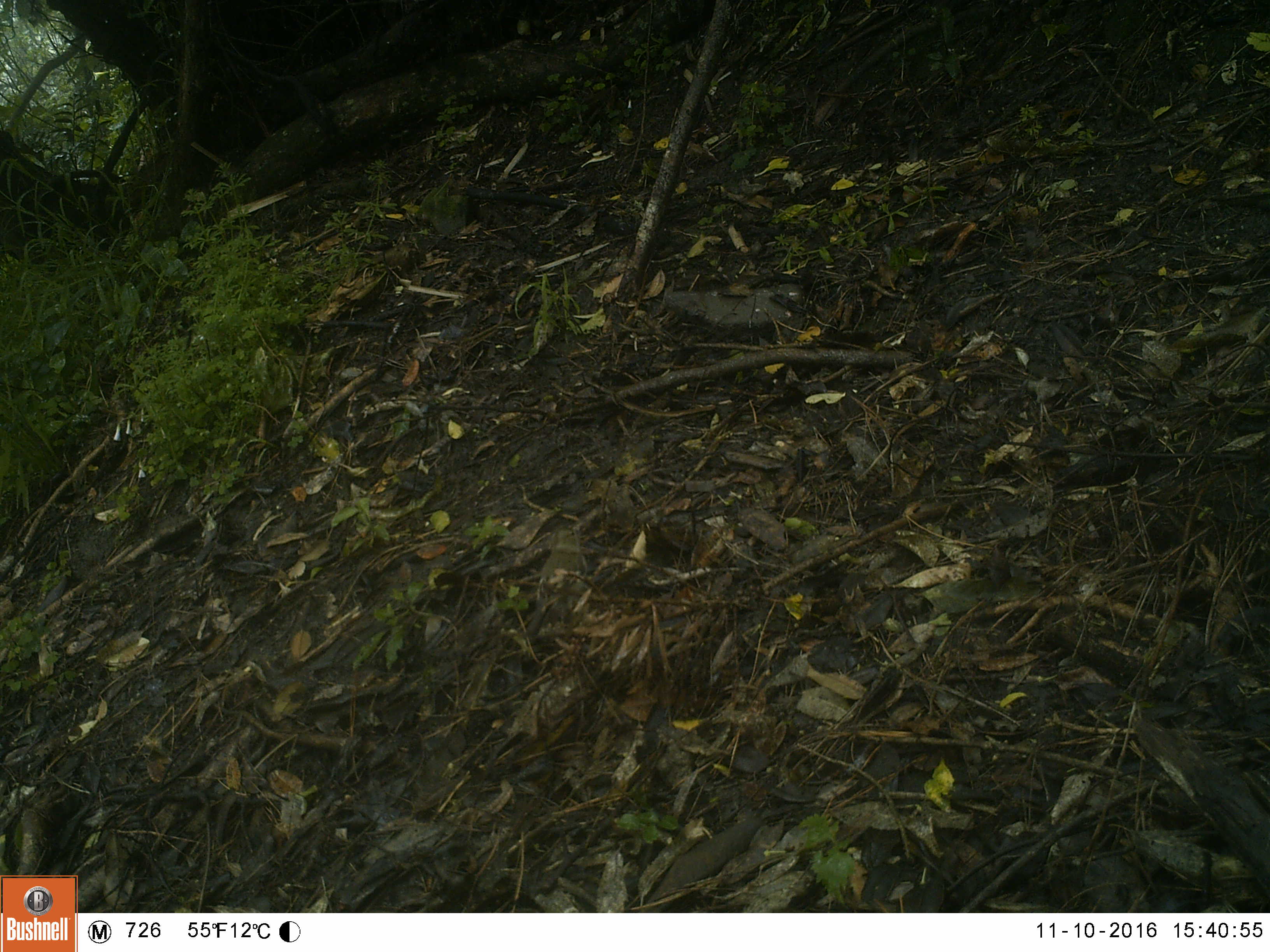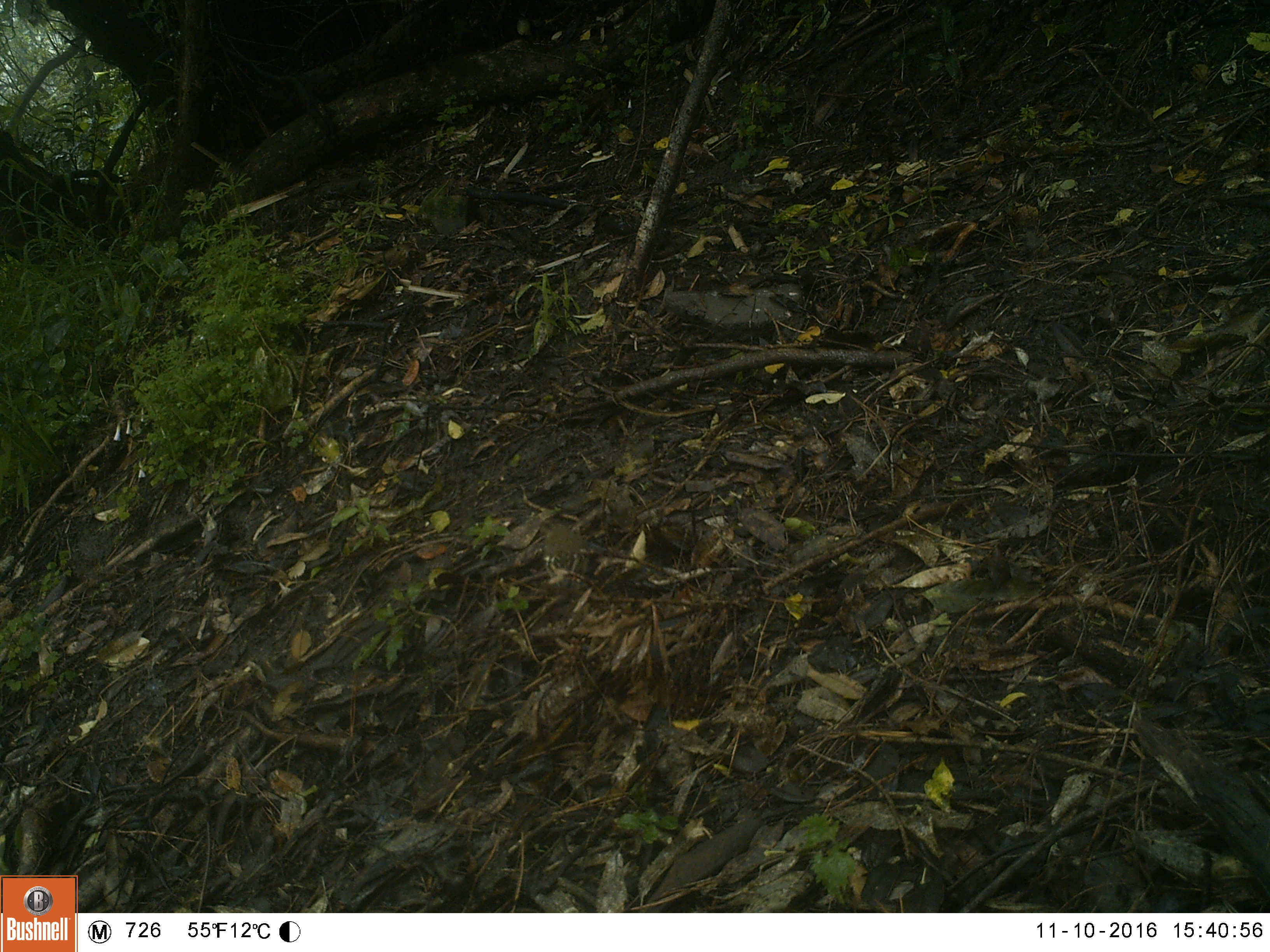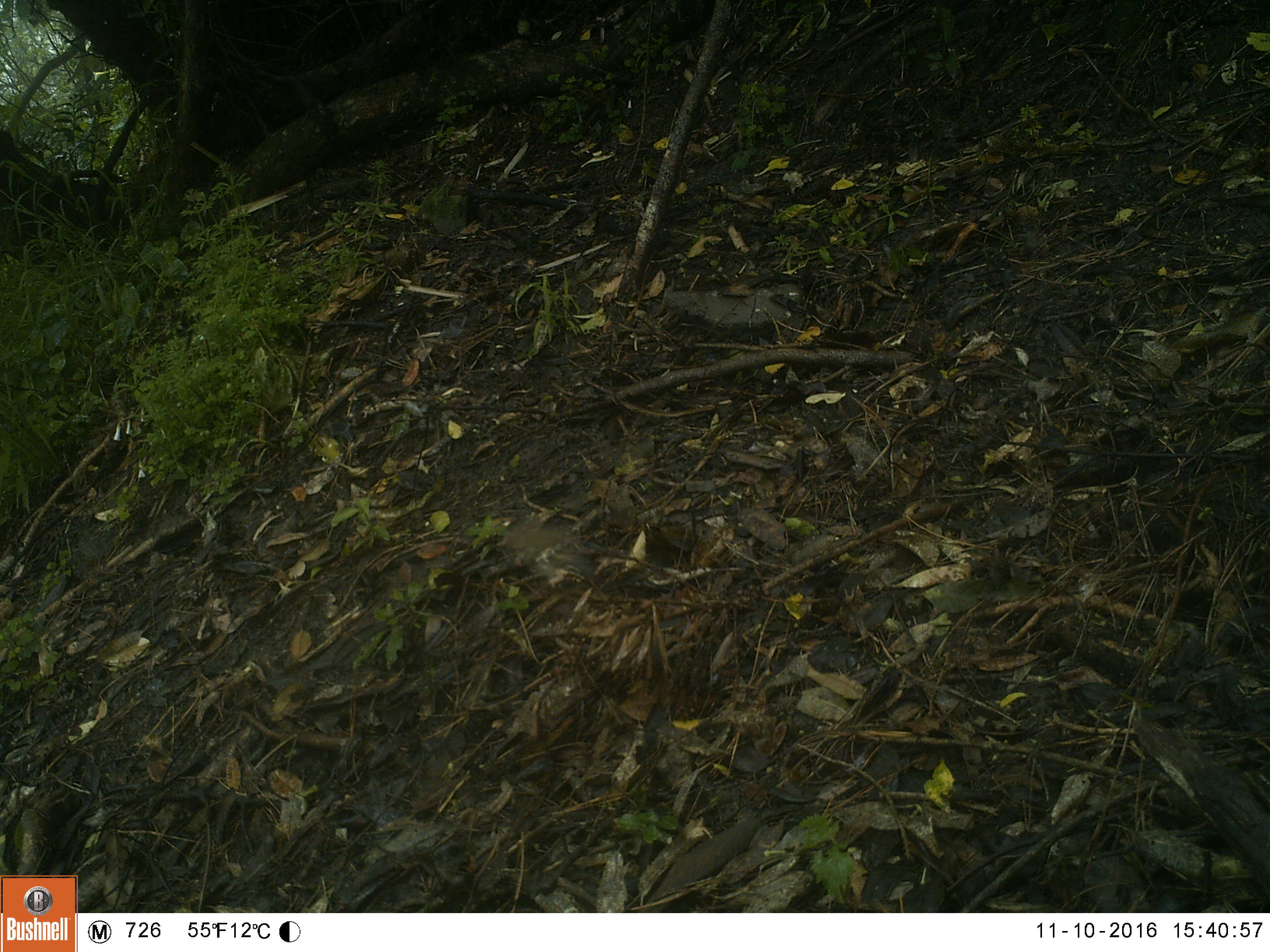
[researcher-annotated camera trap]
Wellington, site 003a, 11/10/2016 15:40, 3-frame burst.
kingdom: Animalia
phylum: Chordata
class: Aves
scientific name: Aves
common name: bird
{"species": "bird (Aves)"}